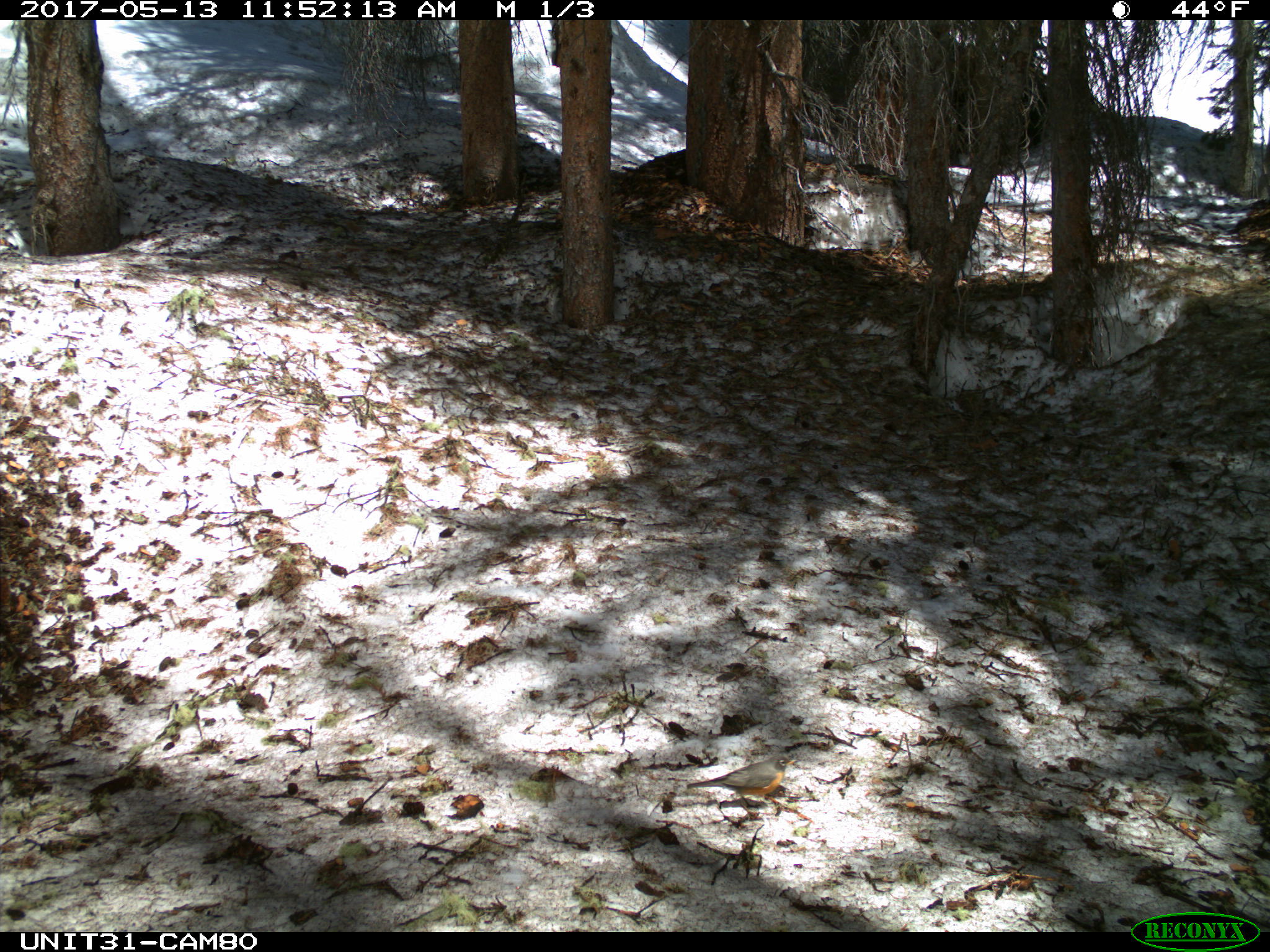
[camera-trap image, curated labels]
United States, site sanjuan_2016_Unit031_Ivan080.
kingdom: Animalia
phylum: Chordata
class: Aves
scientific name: Aves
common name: birds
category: unidentified bird